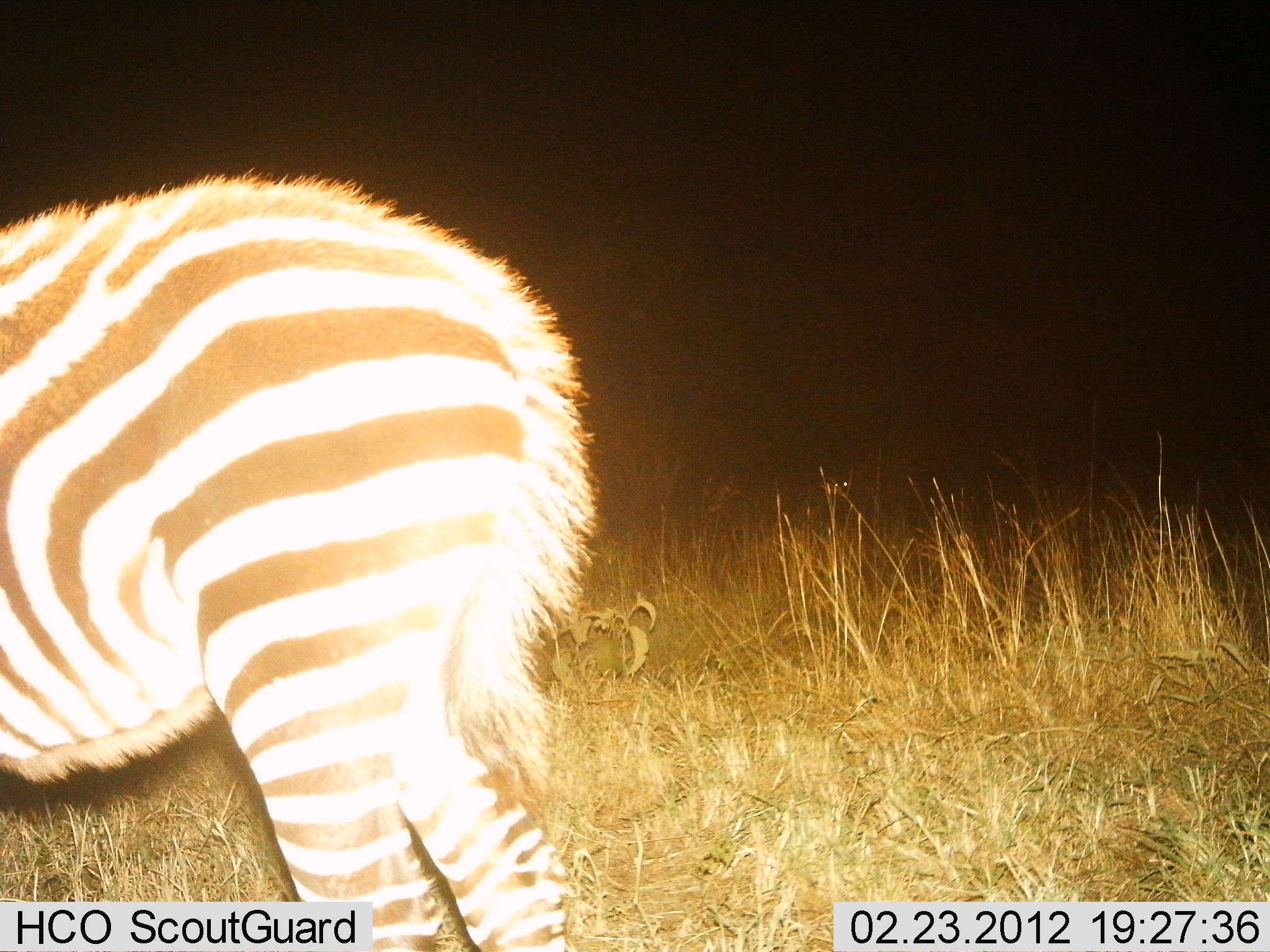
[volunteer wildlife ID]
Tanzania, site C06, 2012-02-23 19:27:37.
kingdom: Animalia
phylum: Chordata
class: Mammalia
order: Perissodactyla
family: Equidae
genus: Equus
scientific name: Equus quagga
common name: plains zebra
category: zebra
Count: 1.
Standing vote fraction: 97%.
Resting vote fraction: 0%.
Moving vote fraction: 0%.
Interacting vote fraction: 0%.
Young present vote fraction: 19%.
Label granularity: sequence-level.